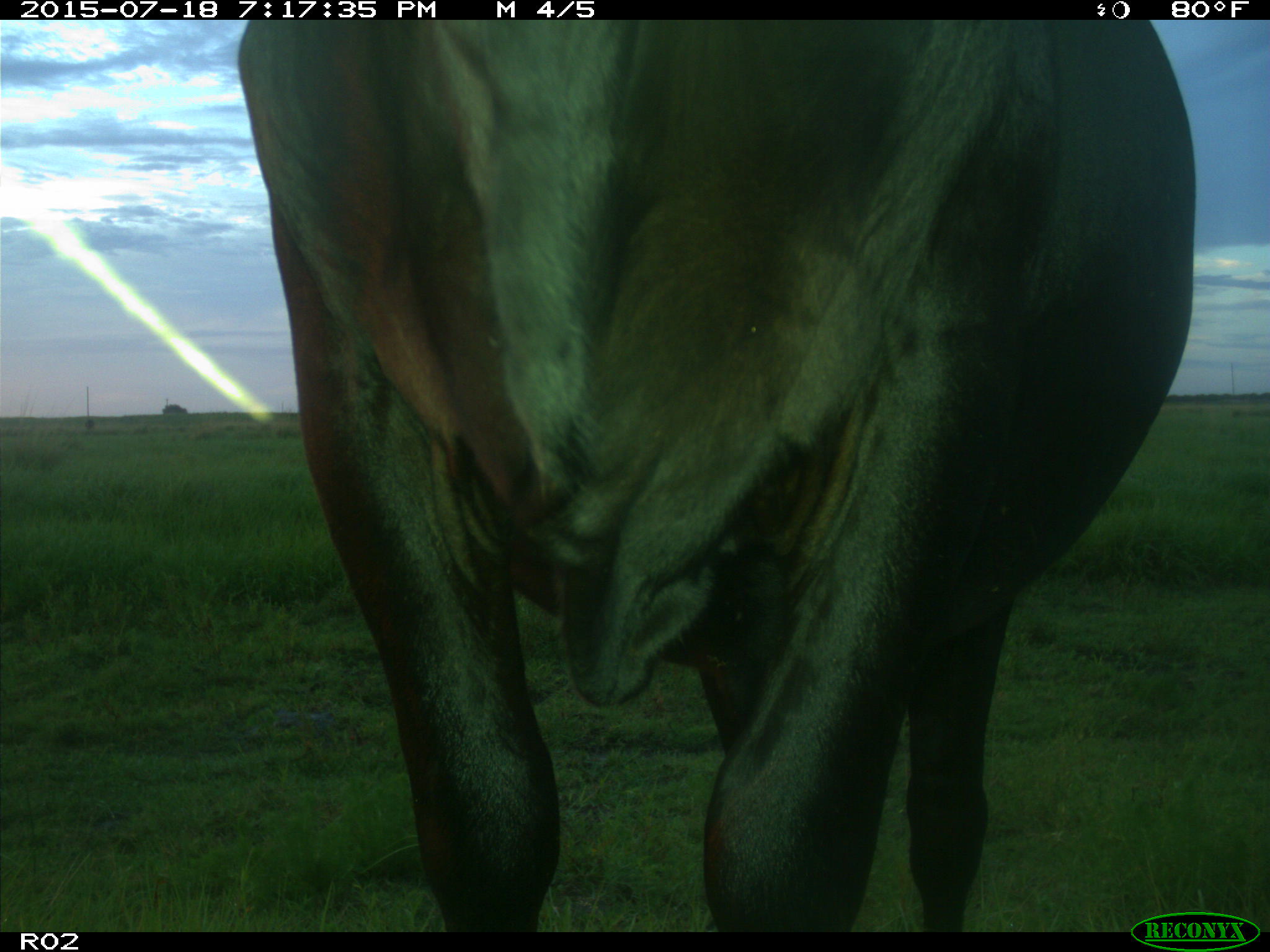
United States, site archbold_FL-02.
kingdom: Animalia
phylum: Chordata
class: Mammalia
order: Artiodactyla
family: Bovidae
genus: Bos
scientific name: Bos taurus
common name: domestic cow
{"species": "Bos taurus (domestic cow)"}